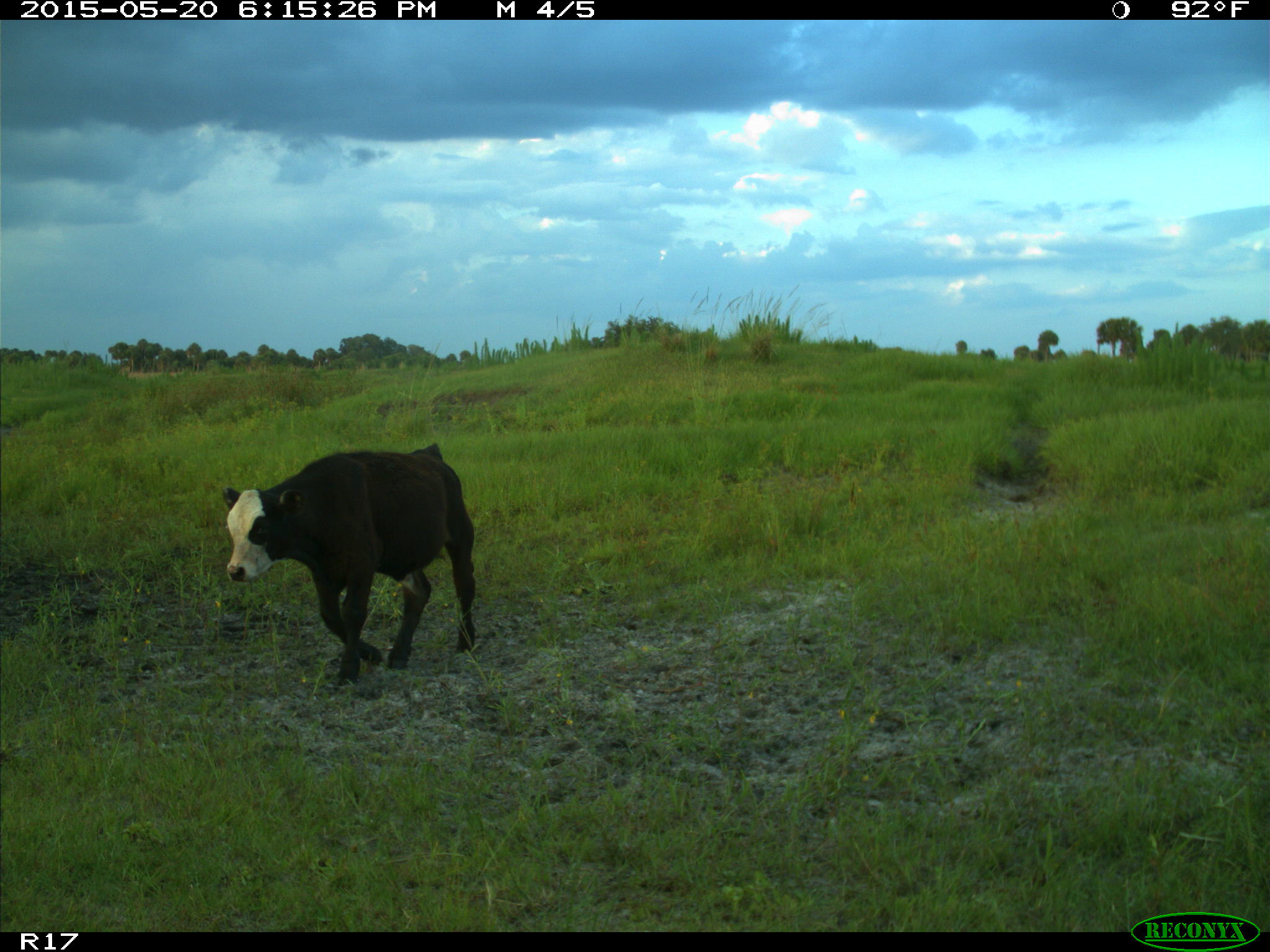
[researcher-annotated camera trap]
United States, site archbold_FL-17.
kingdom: Animalia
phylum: Chordata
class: Mammalia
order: Artiodactyla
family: Bovidae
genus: Bos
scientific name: Bos taurus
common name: domestic cow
Bos taurus (domestic cow).